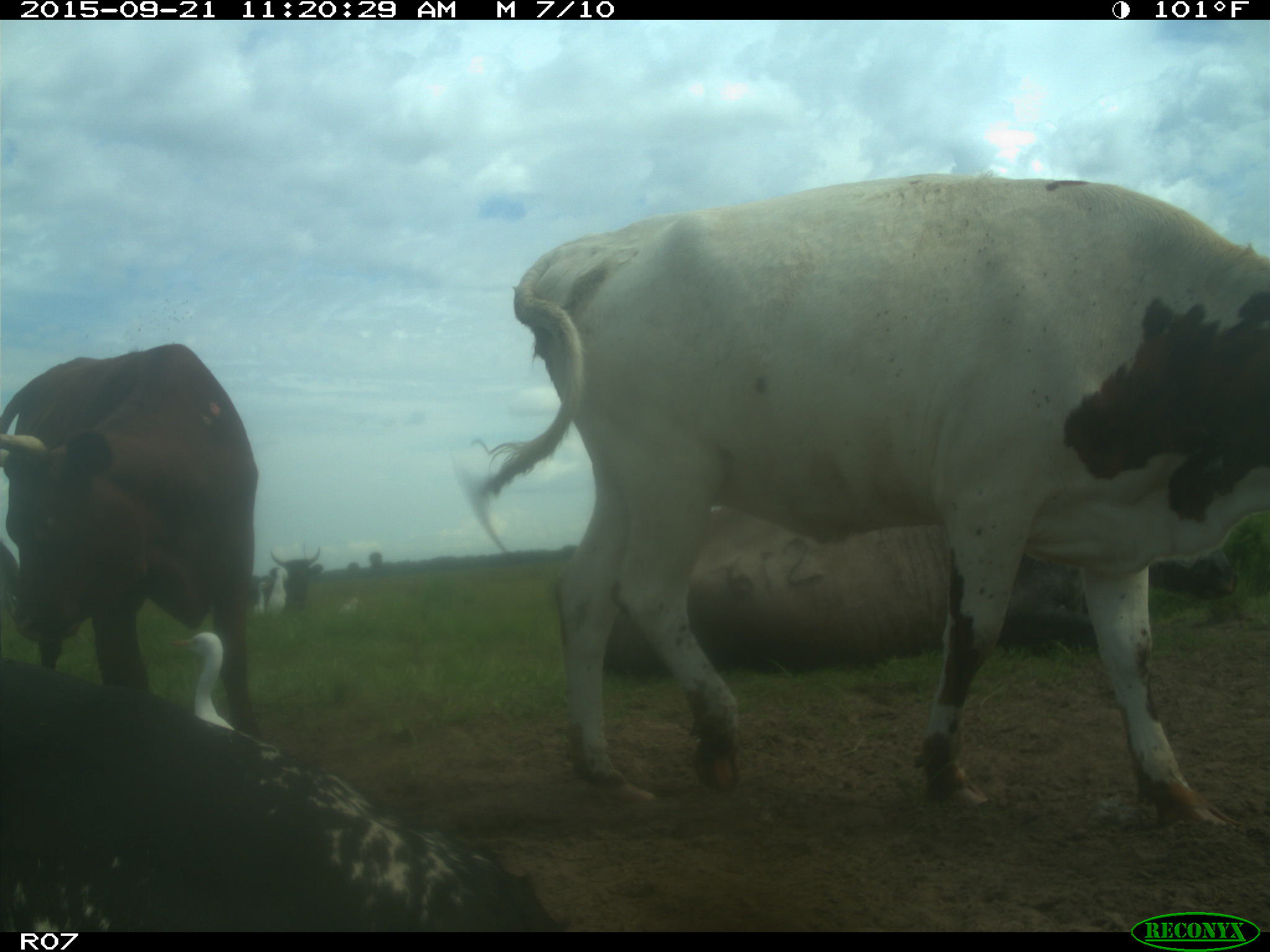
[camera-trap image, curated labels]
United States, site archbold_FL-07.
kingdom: Animalia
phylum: Chordata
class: Mammalia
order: Artiodactyla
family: Bovidae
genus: Bos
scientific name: Bos taurus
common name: domestic cow